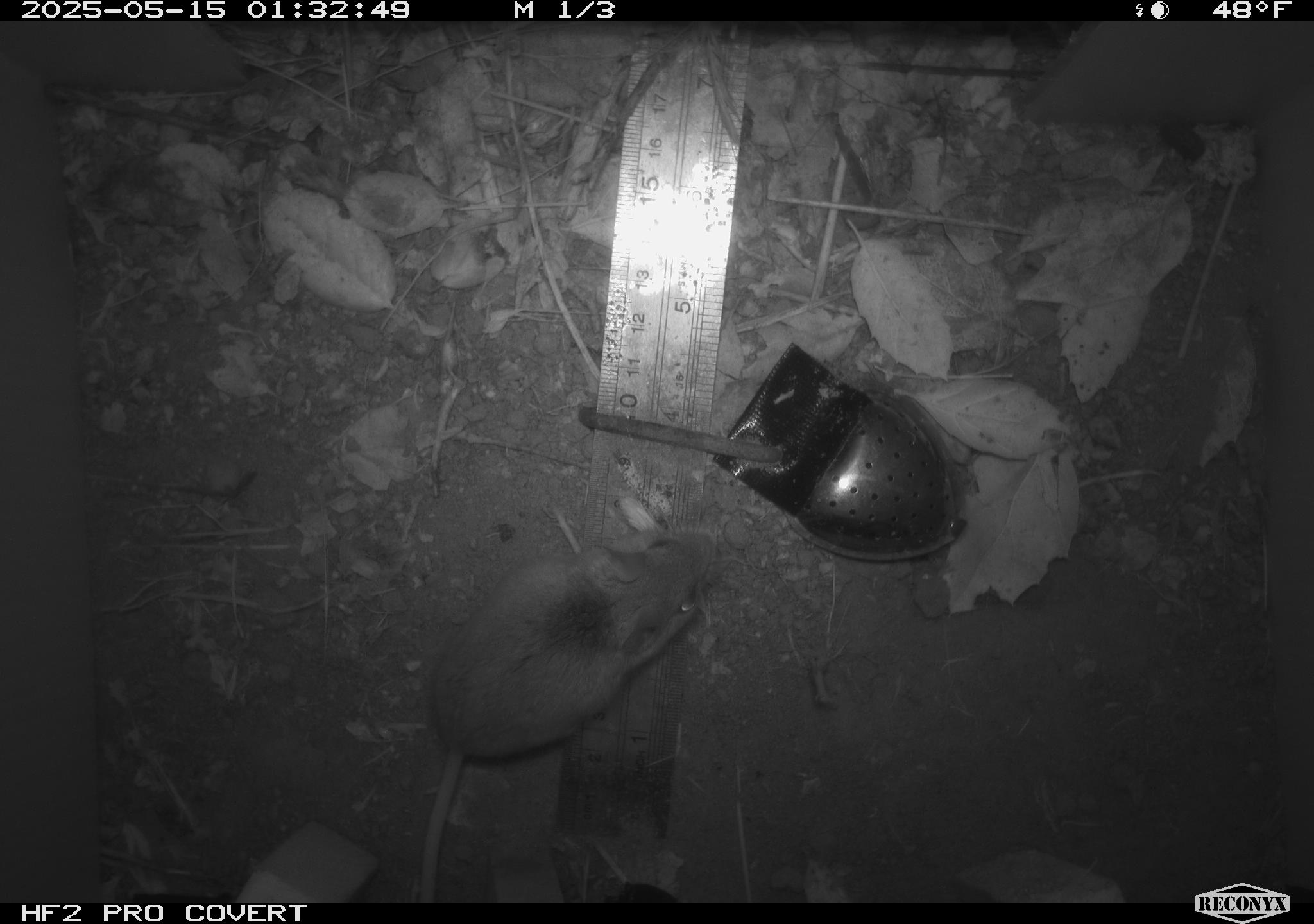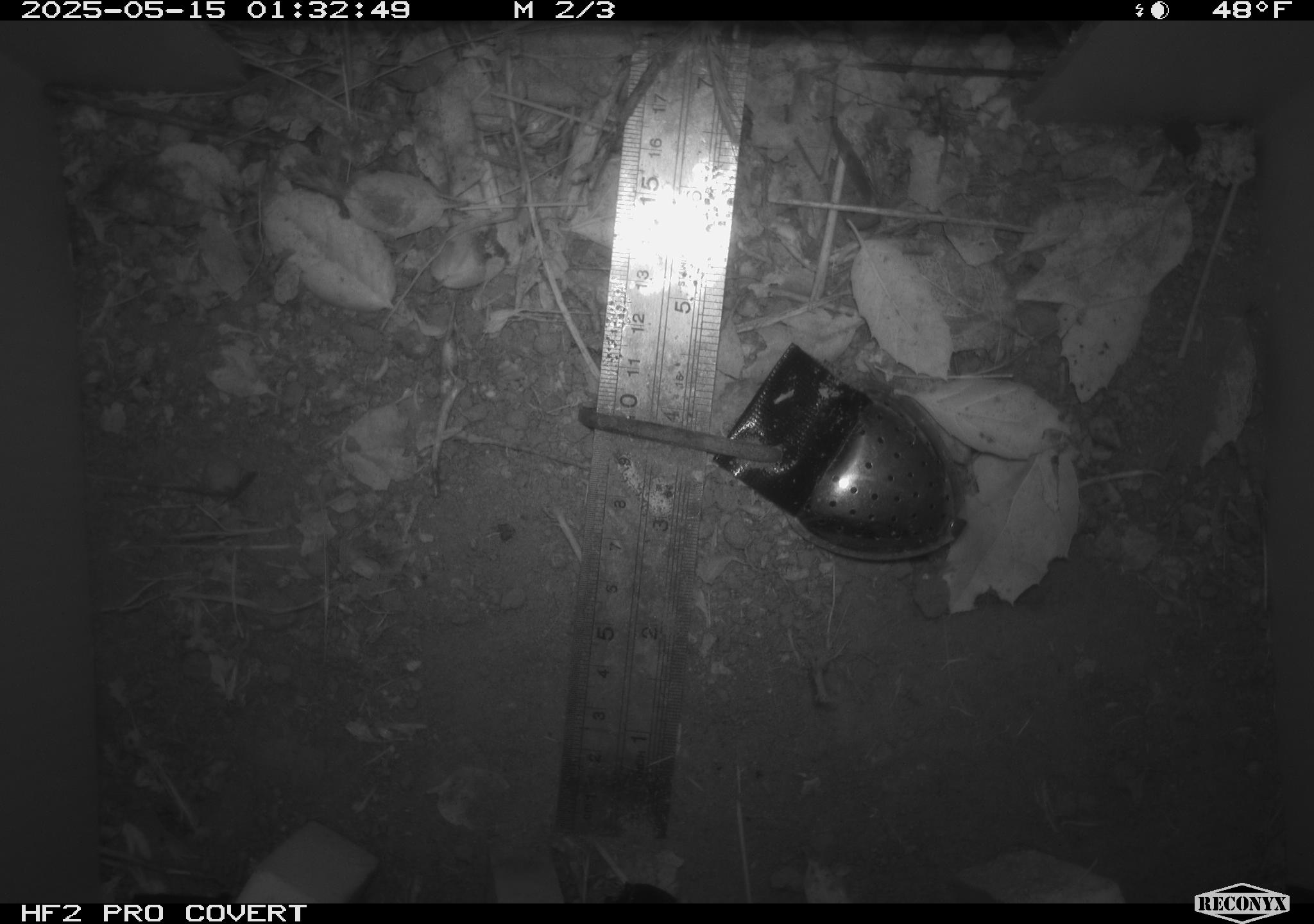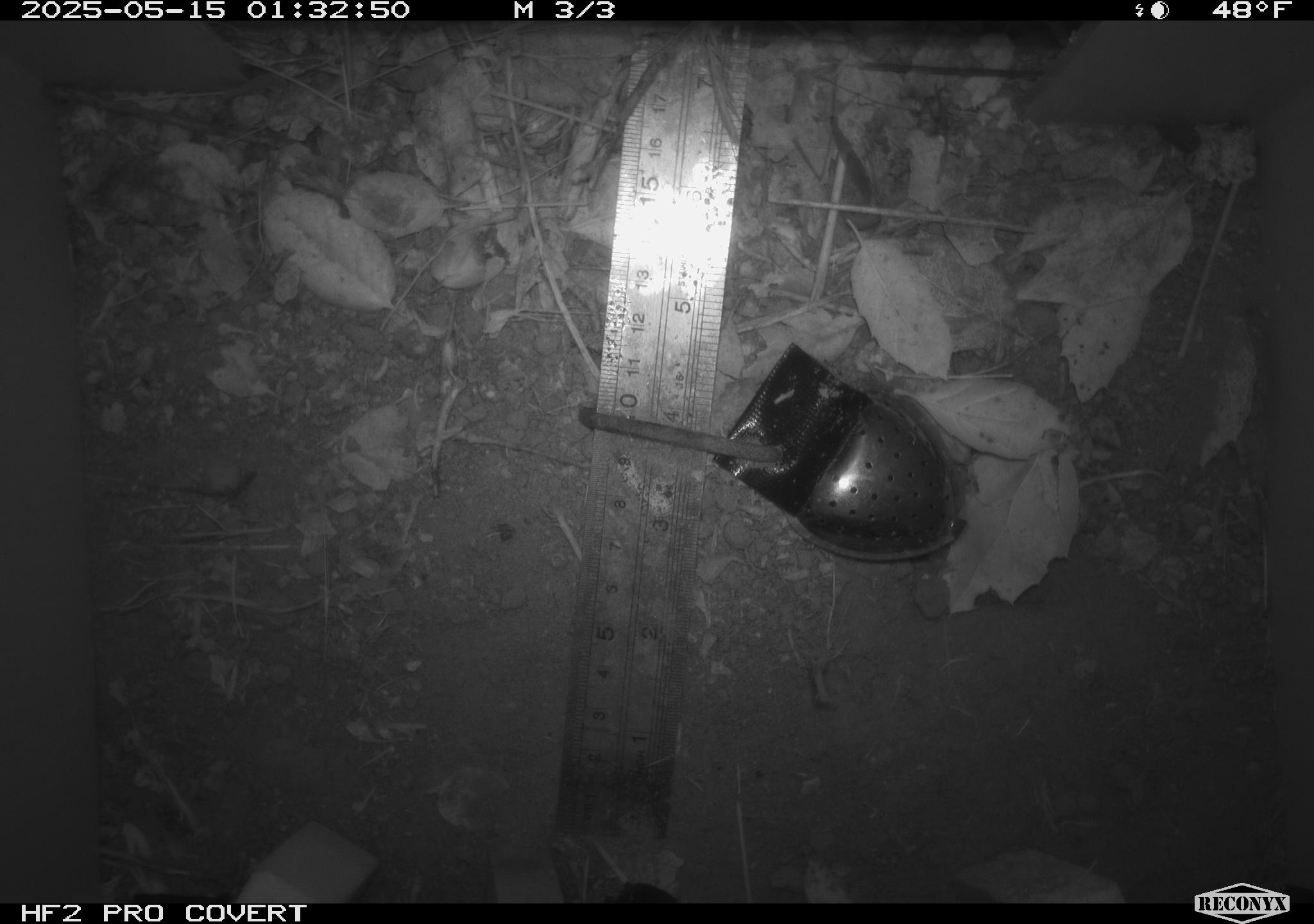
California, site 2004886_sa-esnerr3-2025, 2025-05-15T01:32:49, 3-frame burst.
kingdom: Animalia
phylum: Chordata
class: Mammalia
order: Rodentia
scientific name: Rodentia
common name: rodent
Rodent (Rodentia).